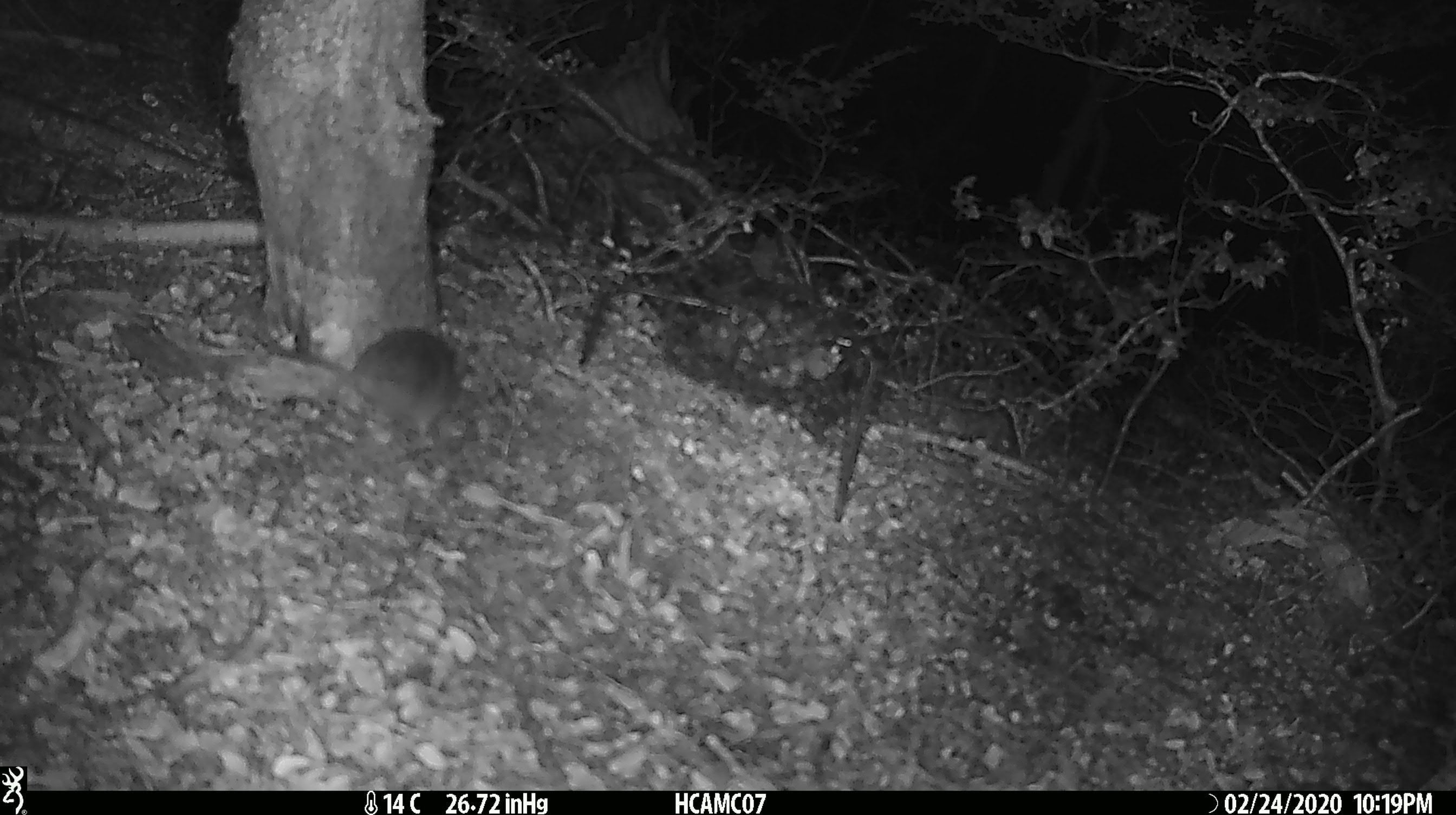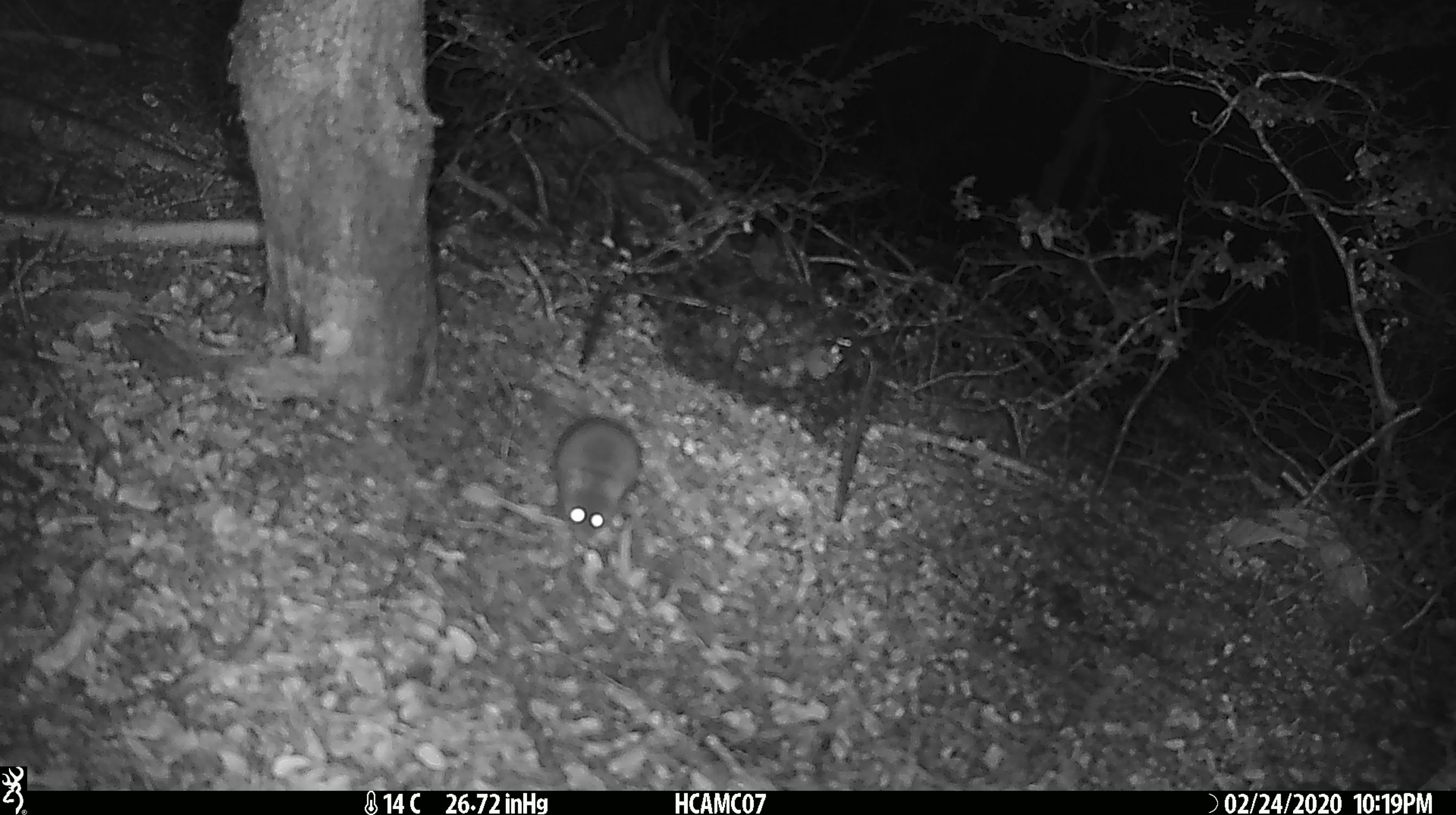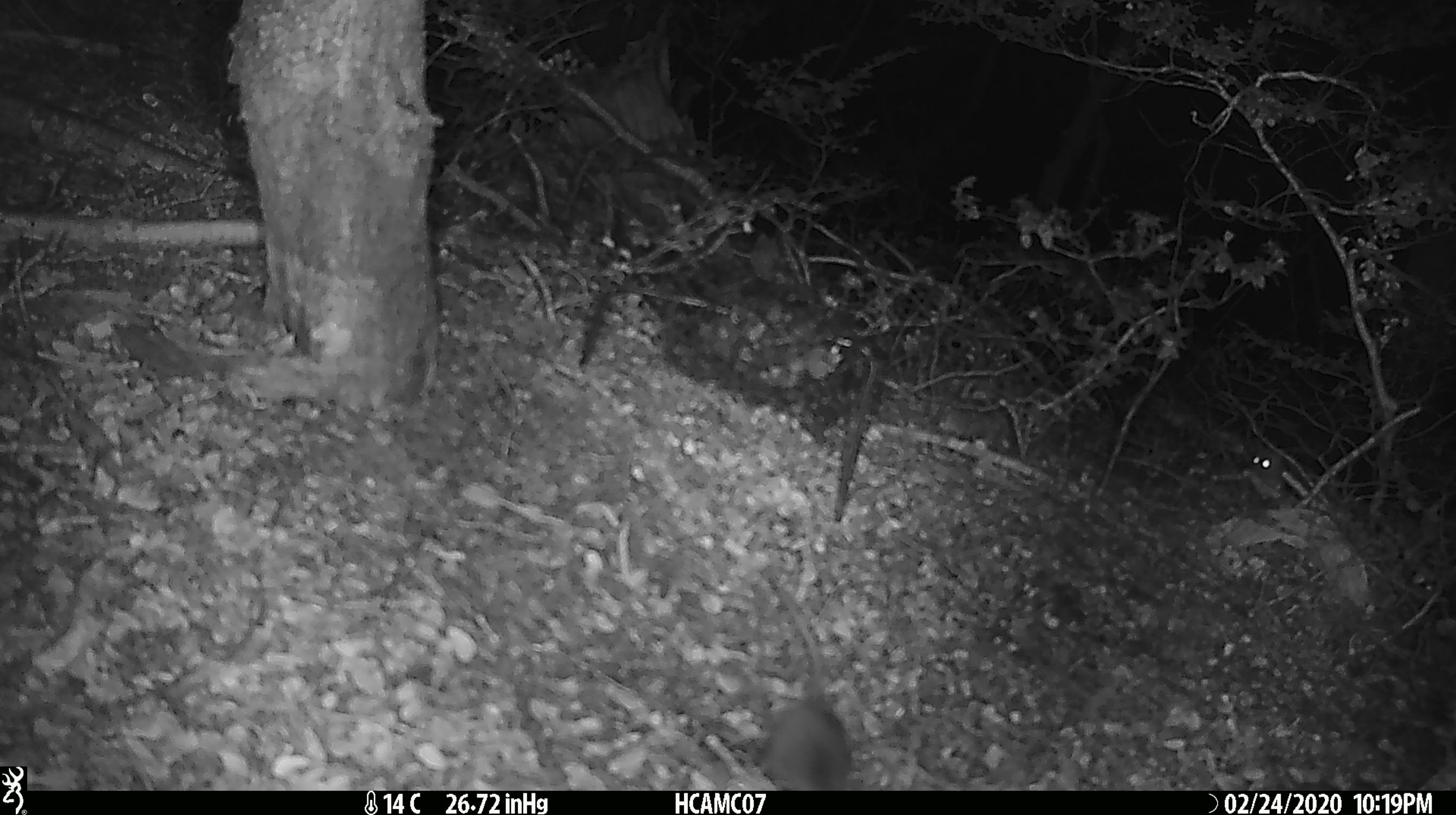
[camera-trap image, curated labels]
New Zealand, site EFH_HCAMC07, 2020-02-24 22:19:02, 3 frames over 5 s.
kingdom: Animalia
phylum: Chordata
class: Mammalia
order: Rodentia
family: Muridae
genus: Mus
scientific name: Mus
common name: mouse